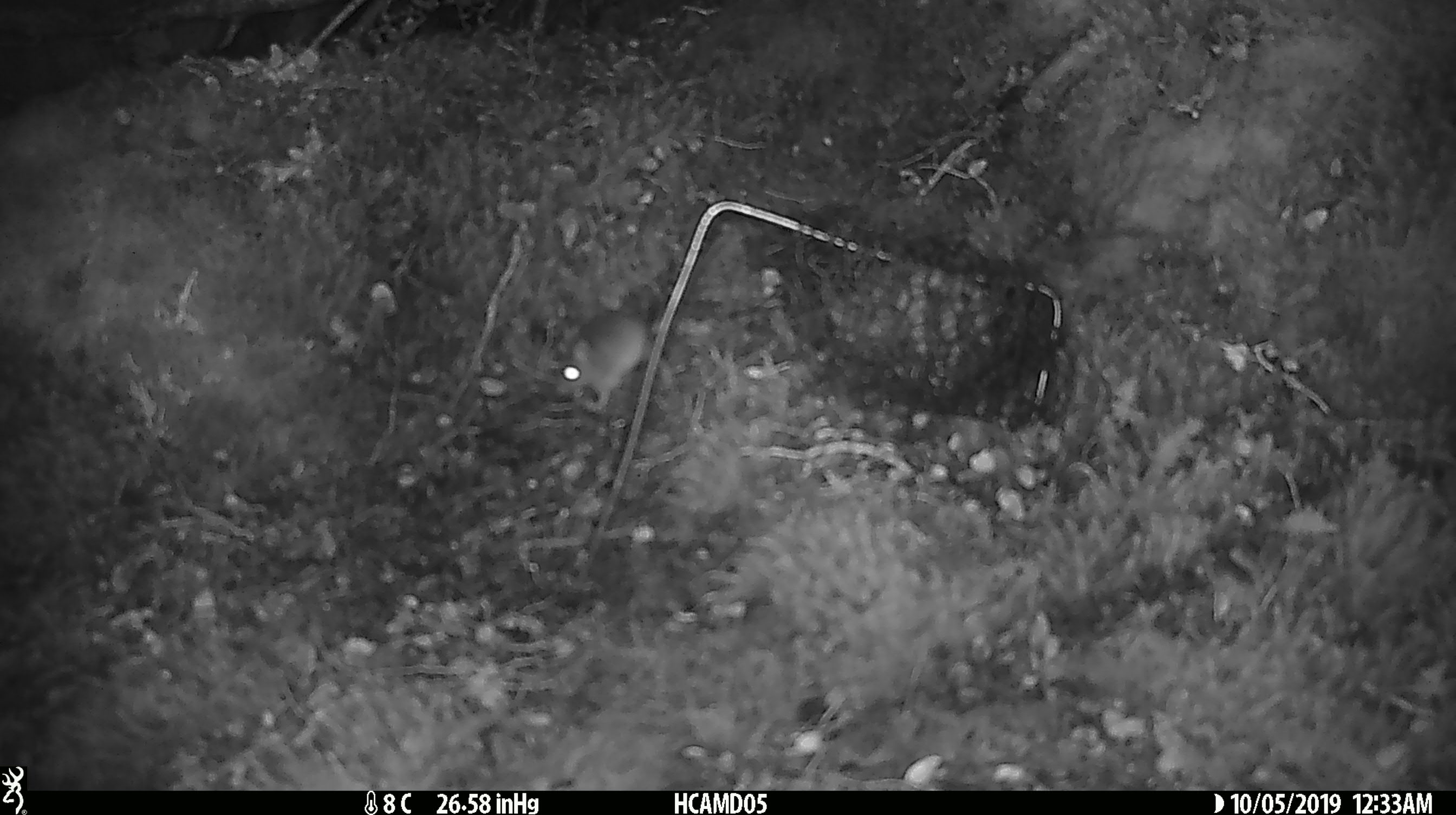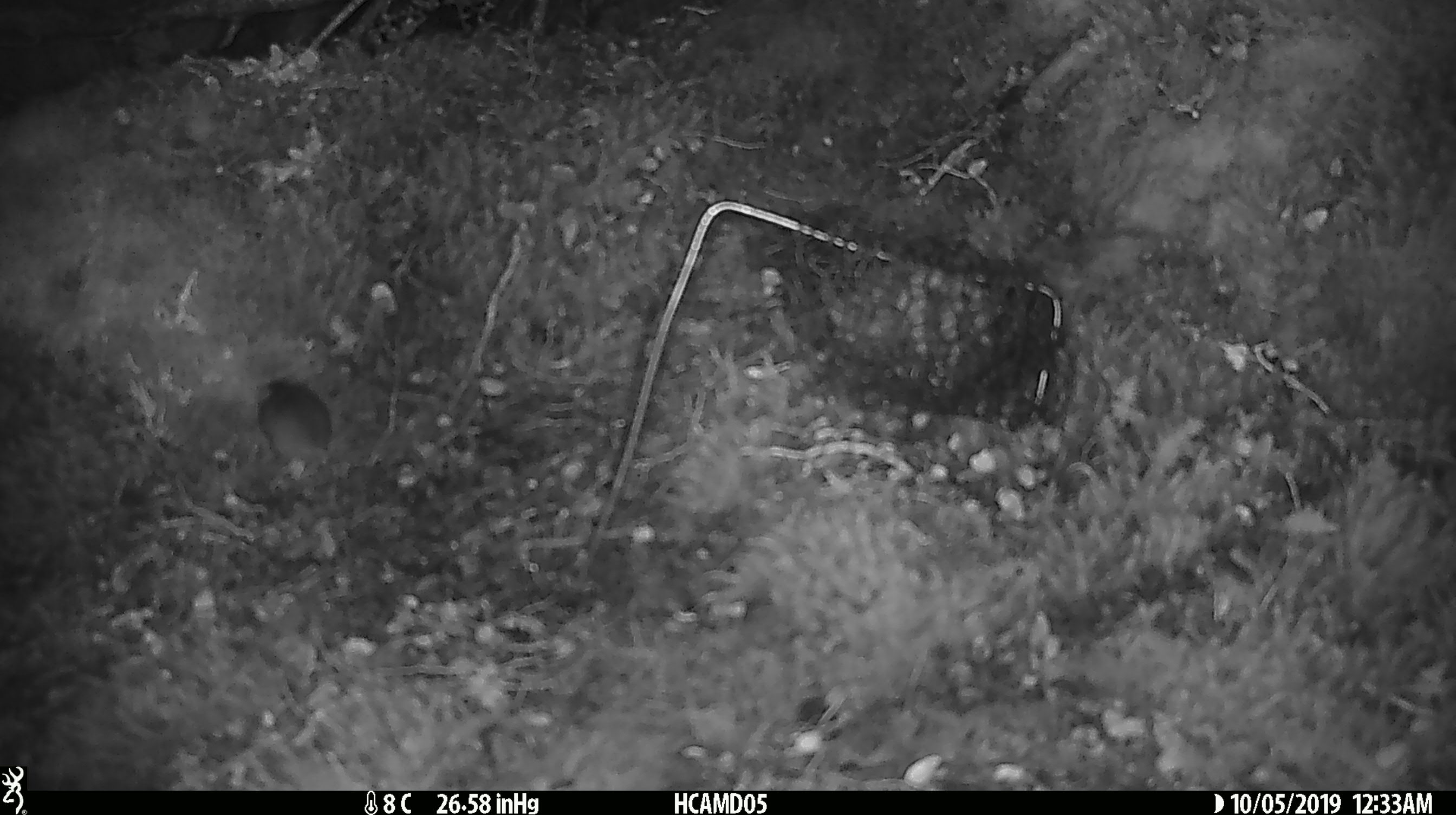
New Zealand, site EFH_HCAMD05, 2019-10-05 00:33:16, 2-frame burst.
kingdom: Animalia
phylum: Chordata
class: Mammalia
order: Rodentia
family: Muridae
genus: Mus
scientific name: Mus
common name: mouse